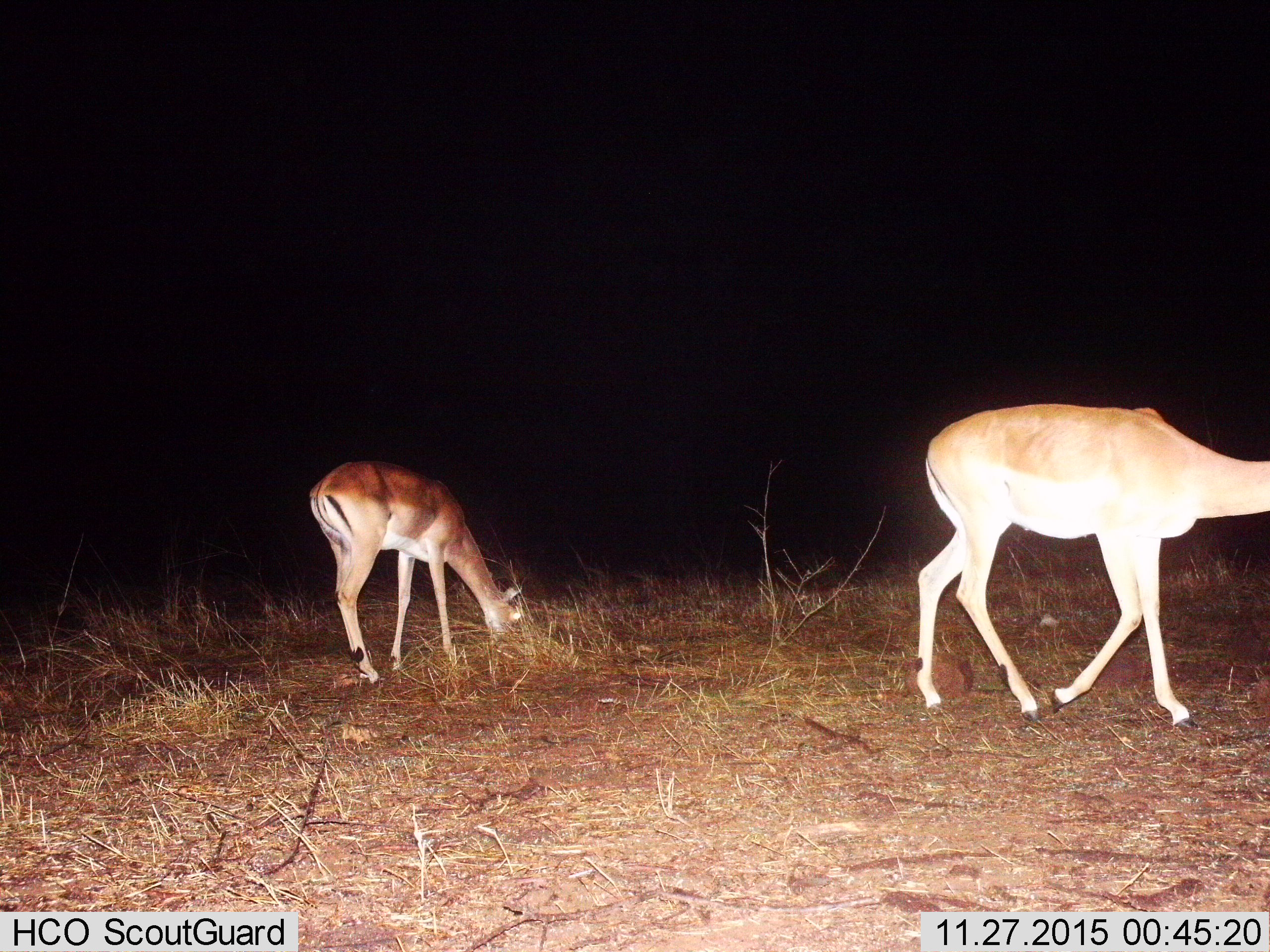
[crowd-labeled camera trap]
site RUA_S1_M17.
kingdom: Animalia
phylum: Chordata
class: Mammalia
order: Artiodactyla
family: Bovidae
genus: Aepyceros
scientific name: Aepyceros melampus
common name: impala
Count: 2.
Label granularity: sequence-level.